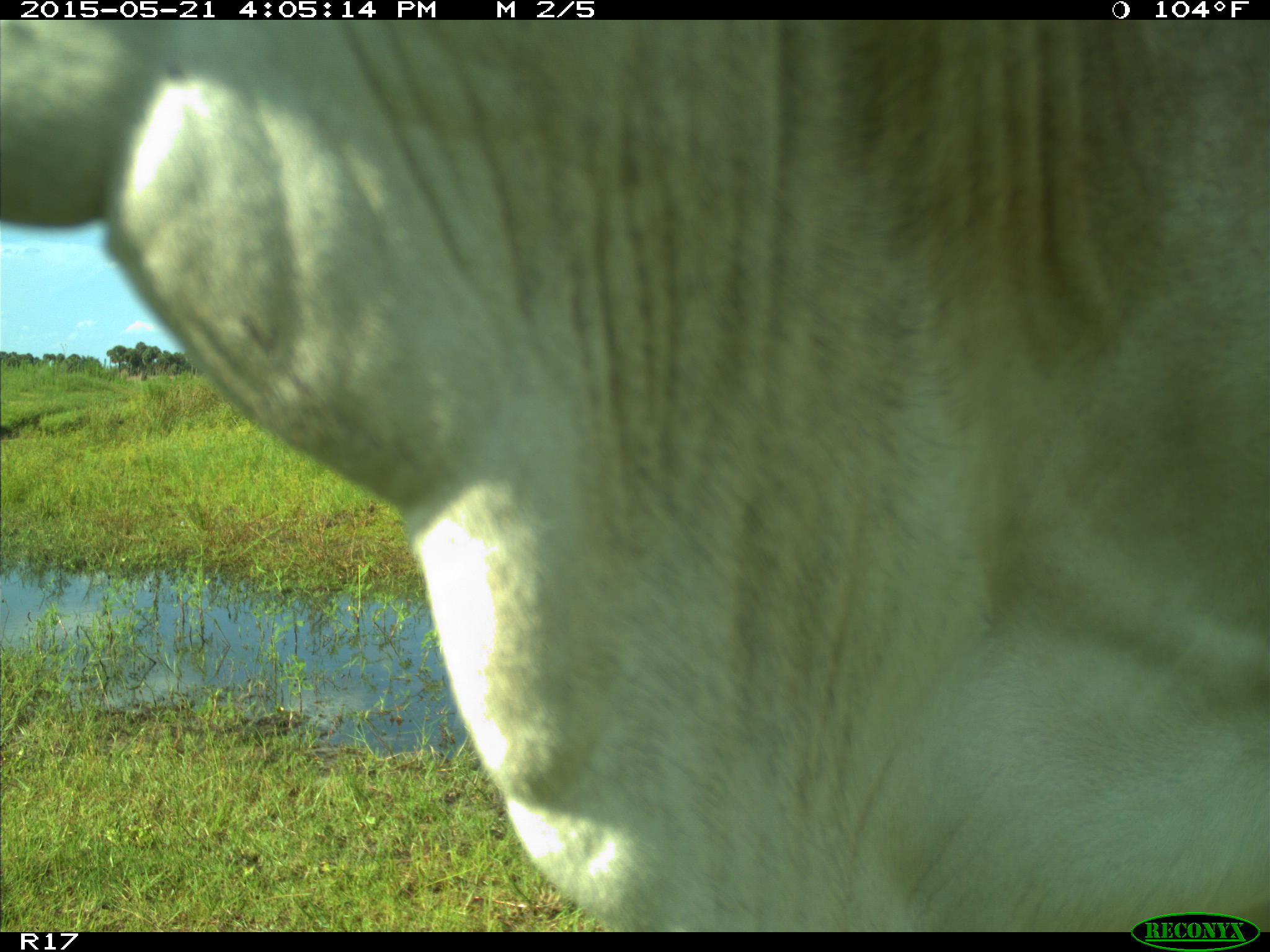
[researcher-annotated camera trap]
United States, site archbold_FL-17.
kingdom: Animalia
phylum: Chordata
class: Mammalia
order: Artiodactyla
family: Bovidae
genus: Bos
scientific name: Bos taurus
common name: domestic cow